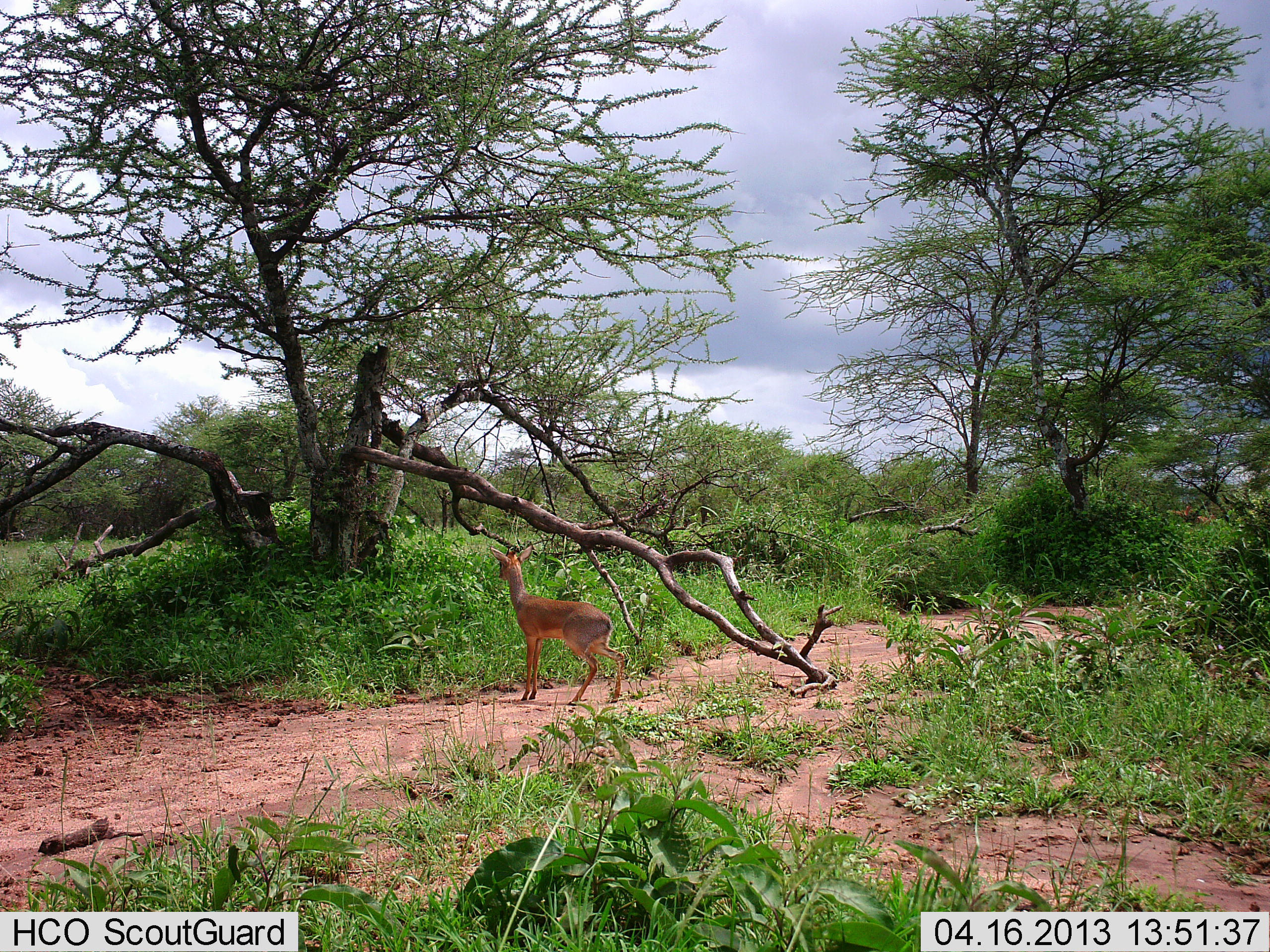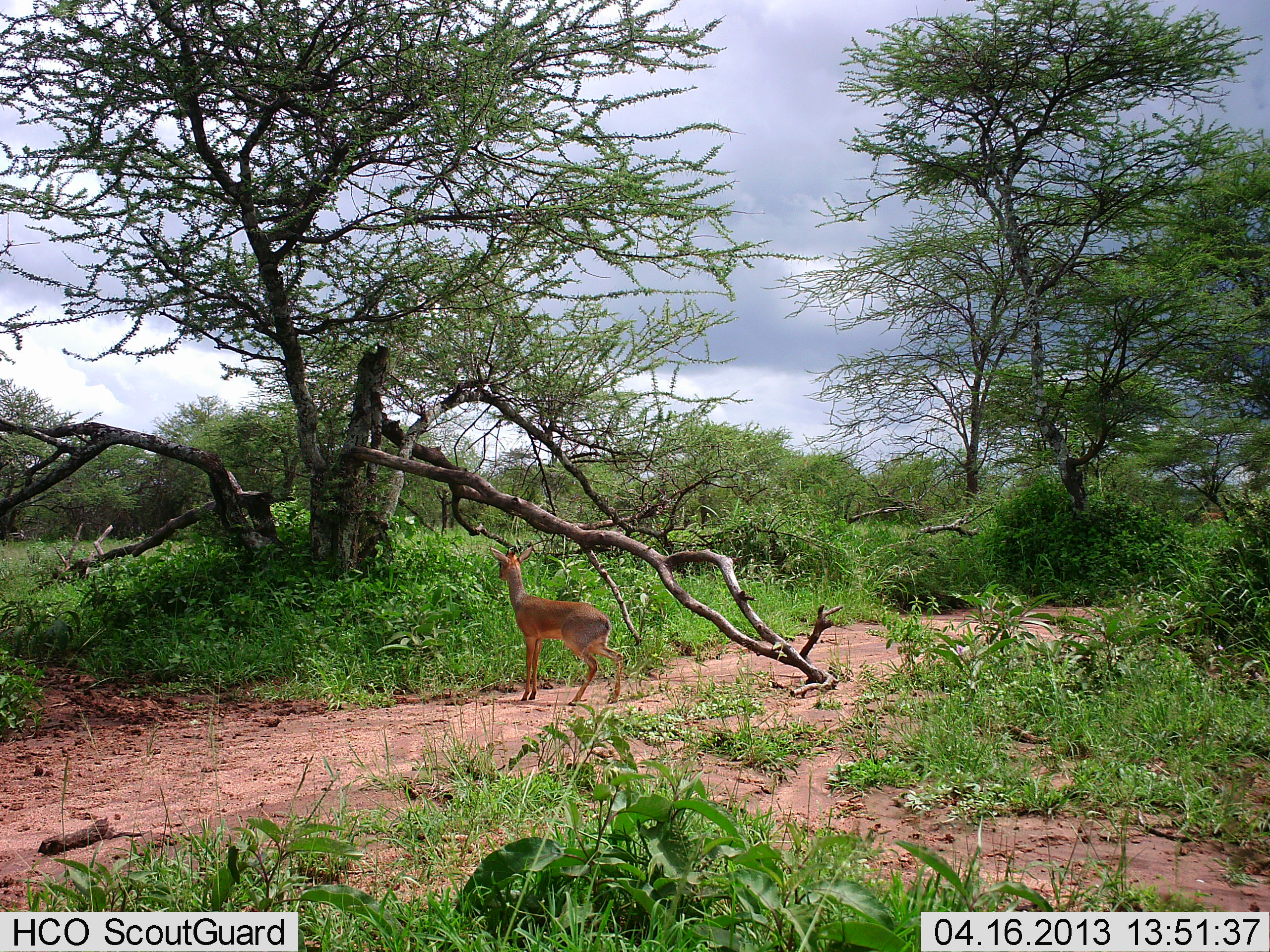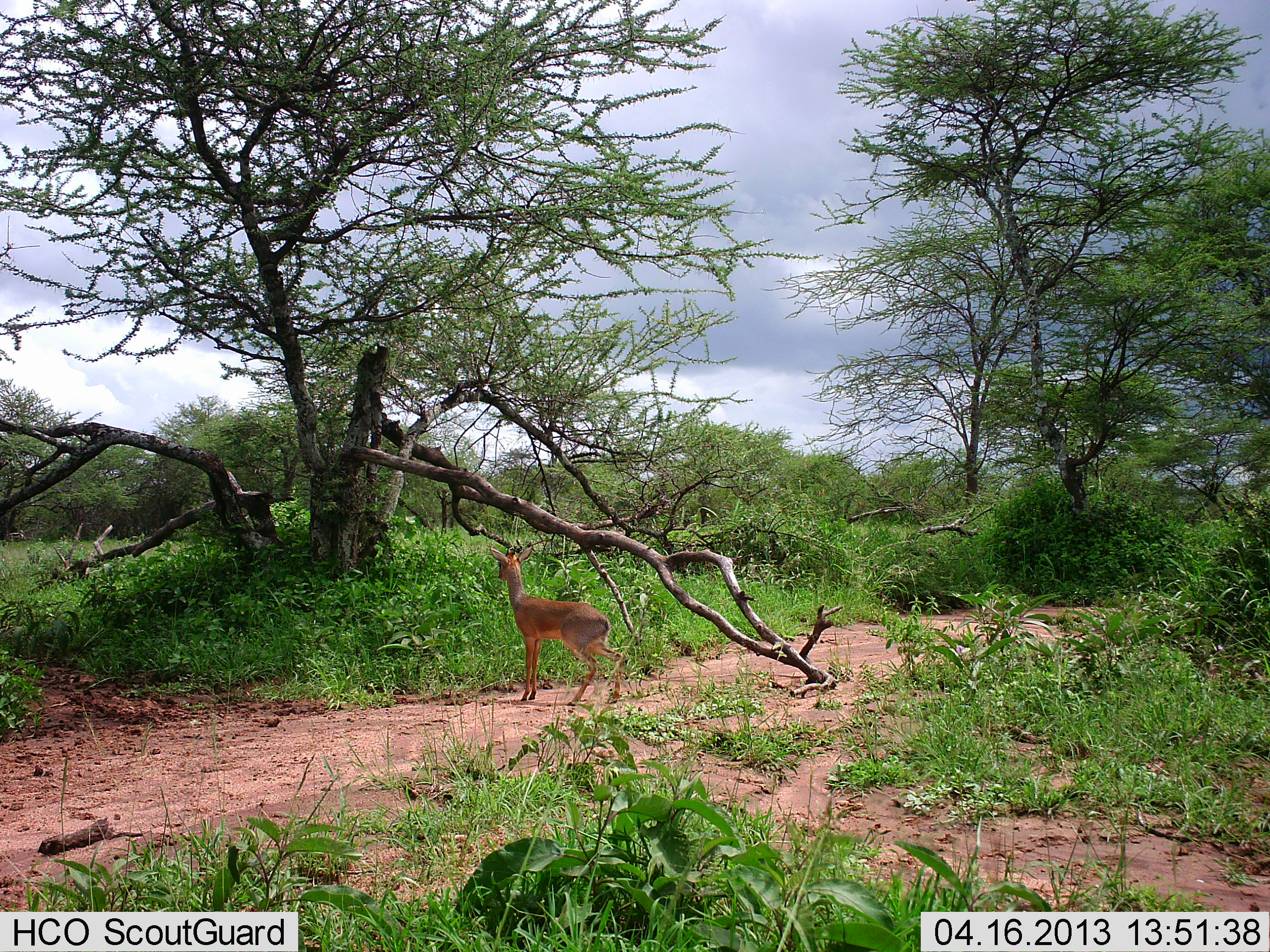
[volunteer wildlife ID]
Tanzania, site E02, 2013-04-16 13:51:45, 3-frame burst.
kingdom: Animalia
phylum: Chordata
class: Mammalia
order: Artiodactyla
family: Bovidae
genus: Madoqua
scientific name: Madoqua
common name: dikdik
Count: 1.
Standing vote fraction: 96%.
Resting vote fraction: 0%.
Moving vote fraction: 4%.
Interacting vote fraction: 0%.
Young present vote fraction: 0%.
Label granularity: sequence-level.